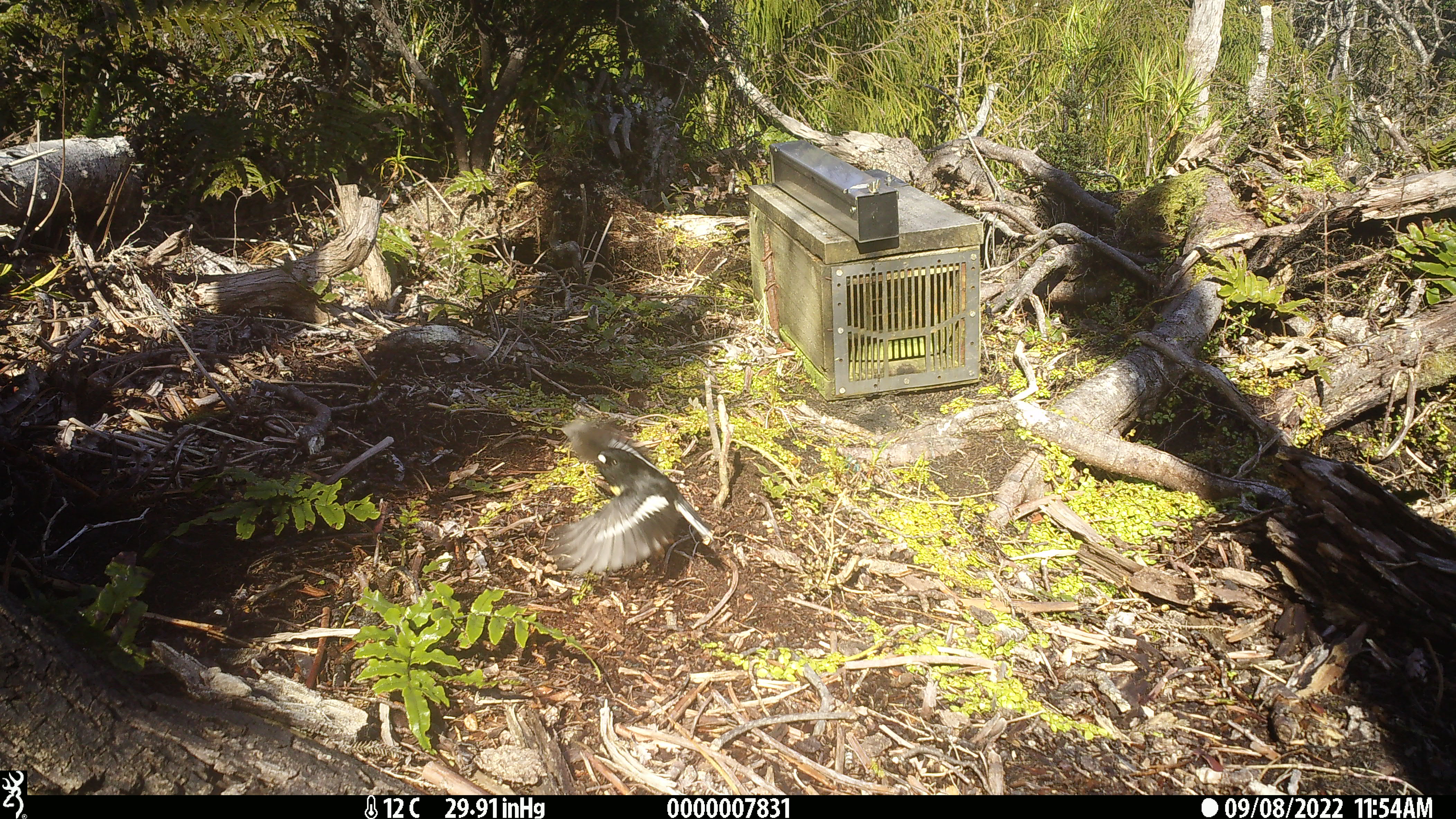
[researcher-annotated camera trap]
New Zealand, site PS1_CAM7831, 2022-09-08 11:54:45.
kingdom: Animalia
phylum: Chordata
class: Aves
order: Passeriformes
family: Petroicidae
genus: Petroica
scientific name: Petroica macrocephala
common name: tomtit